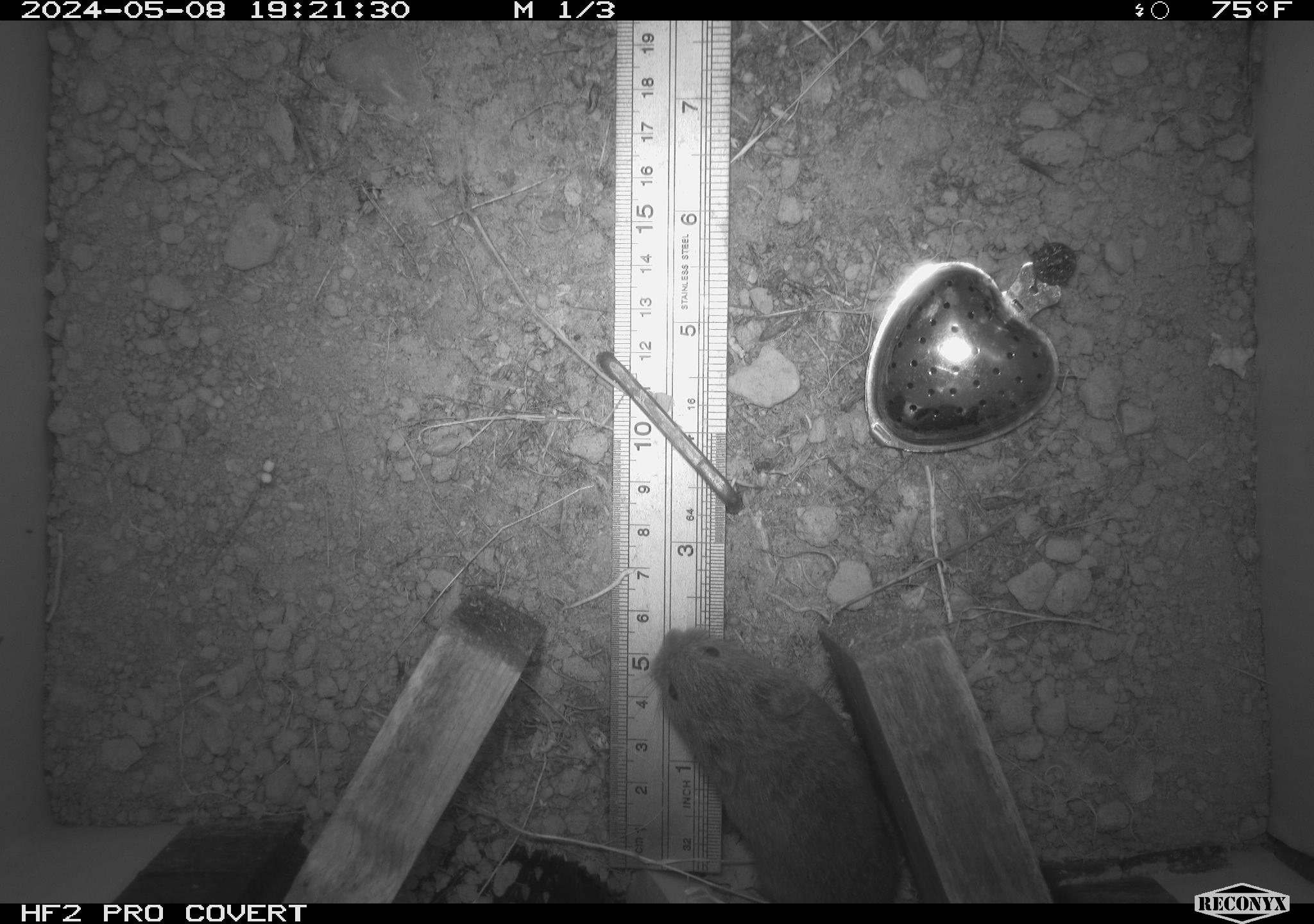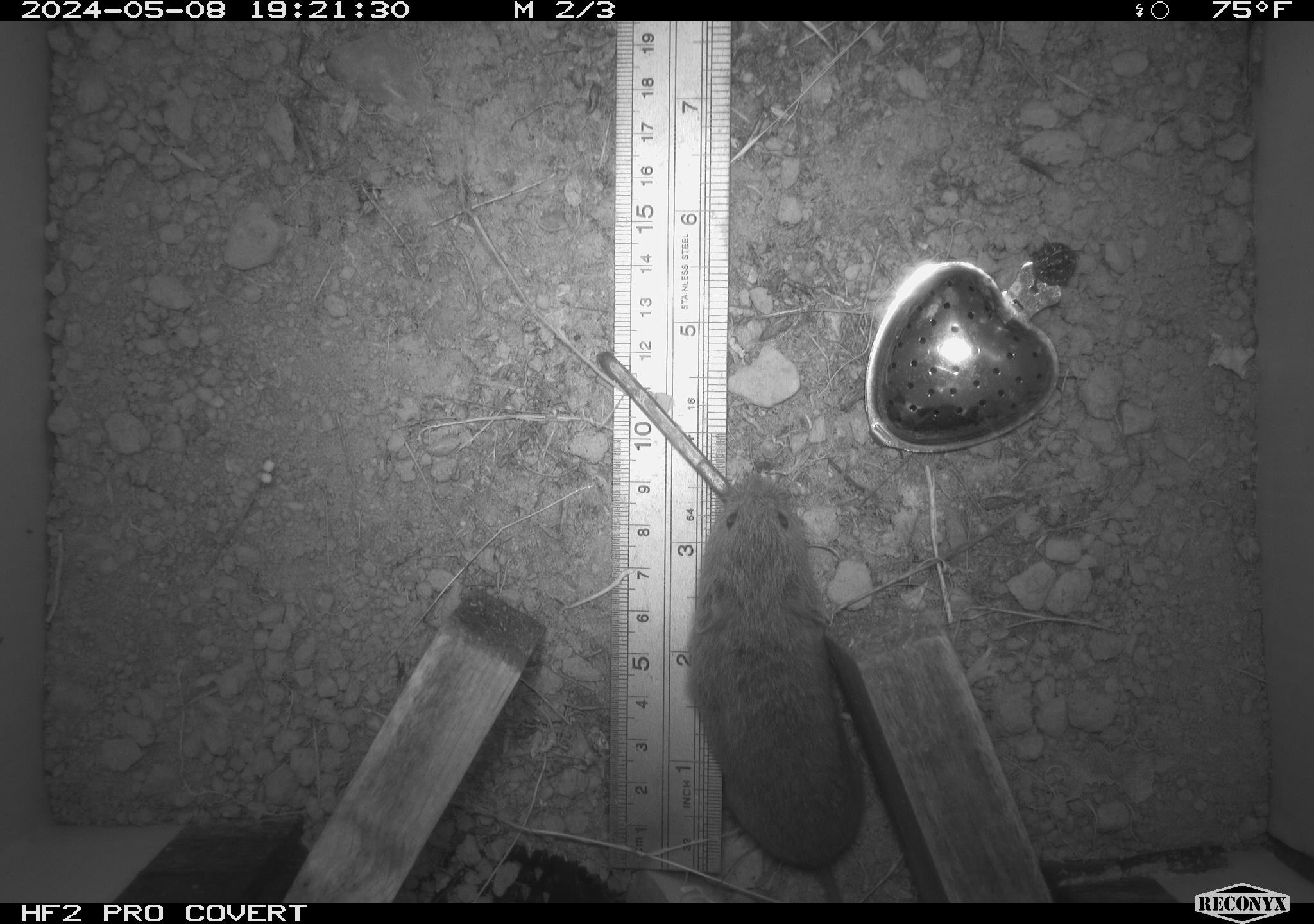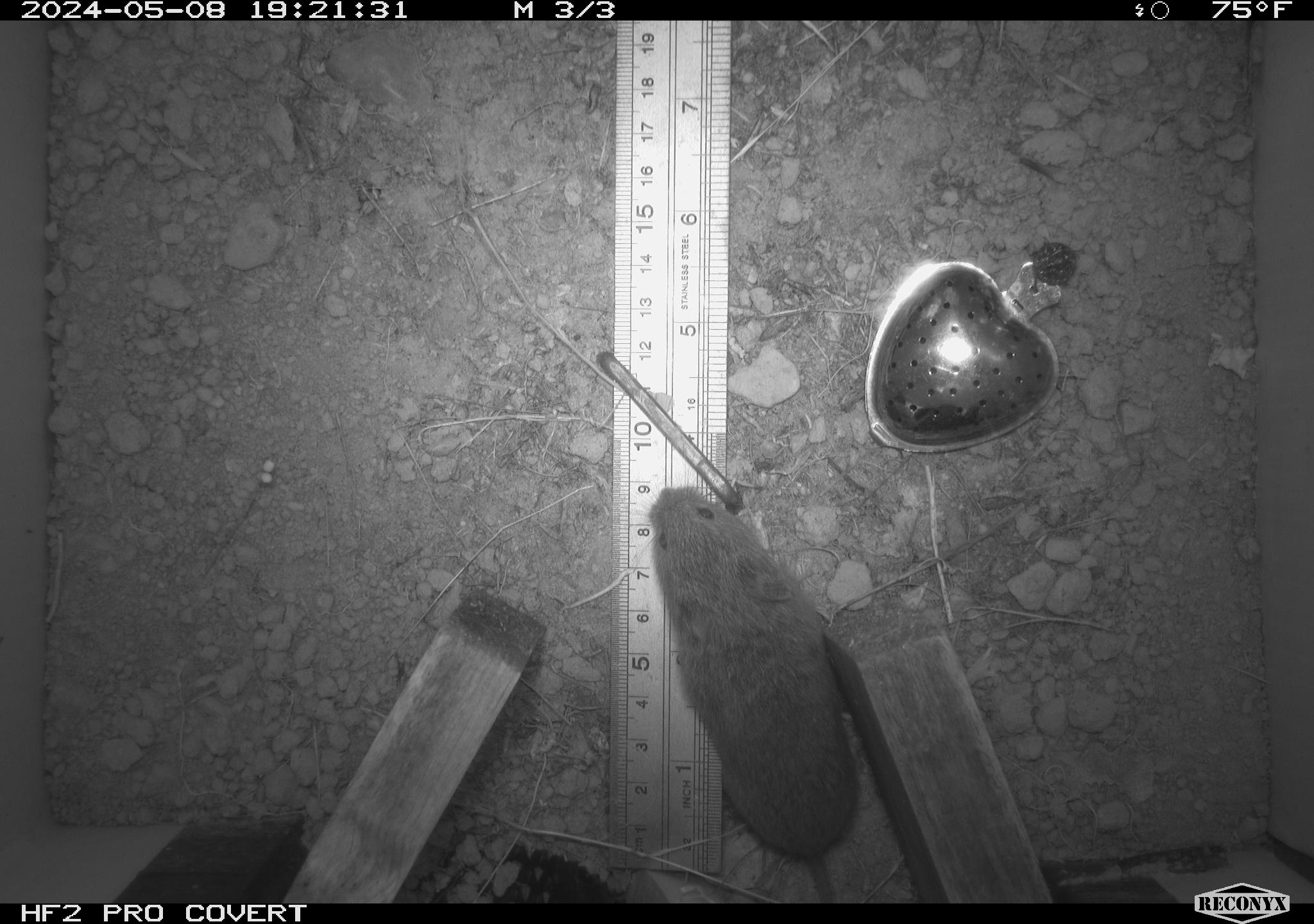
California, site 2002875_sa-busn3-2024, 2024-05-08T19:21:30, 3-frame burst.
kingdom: Animalia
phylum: Chordata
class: Mammalia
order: Rodentia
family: Cricetidae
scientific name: Arvicolinae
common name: voles, lemmings, and muskrats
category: arvicolinae subfamily